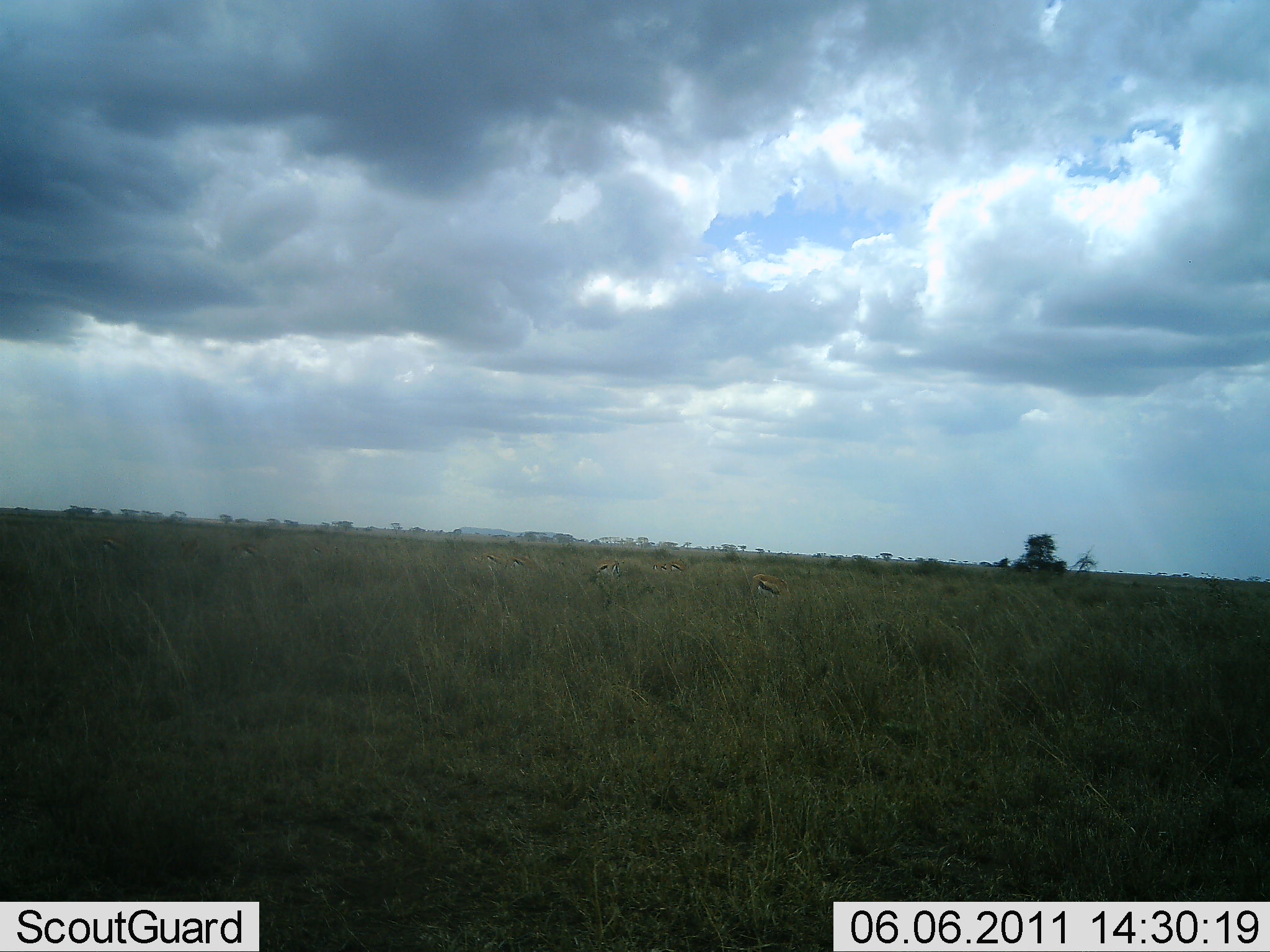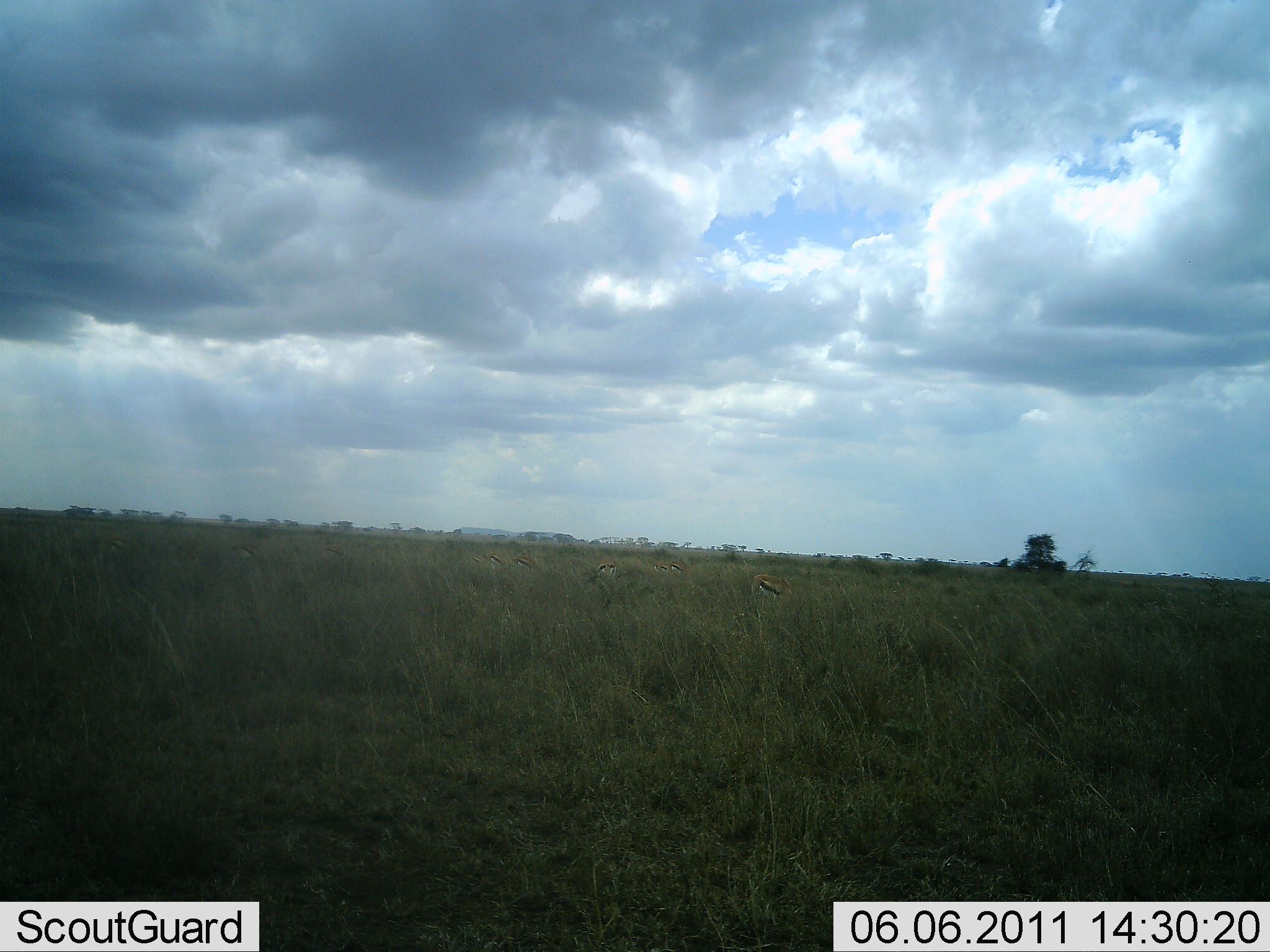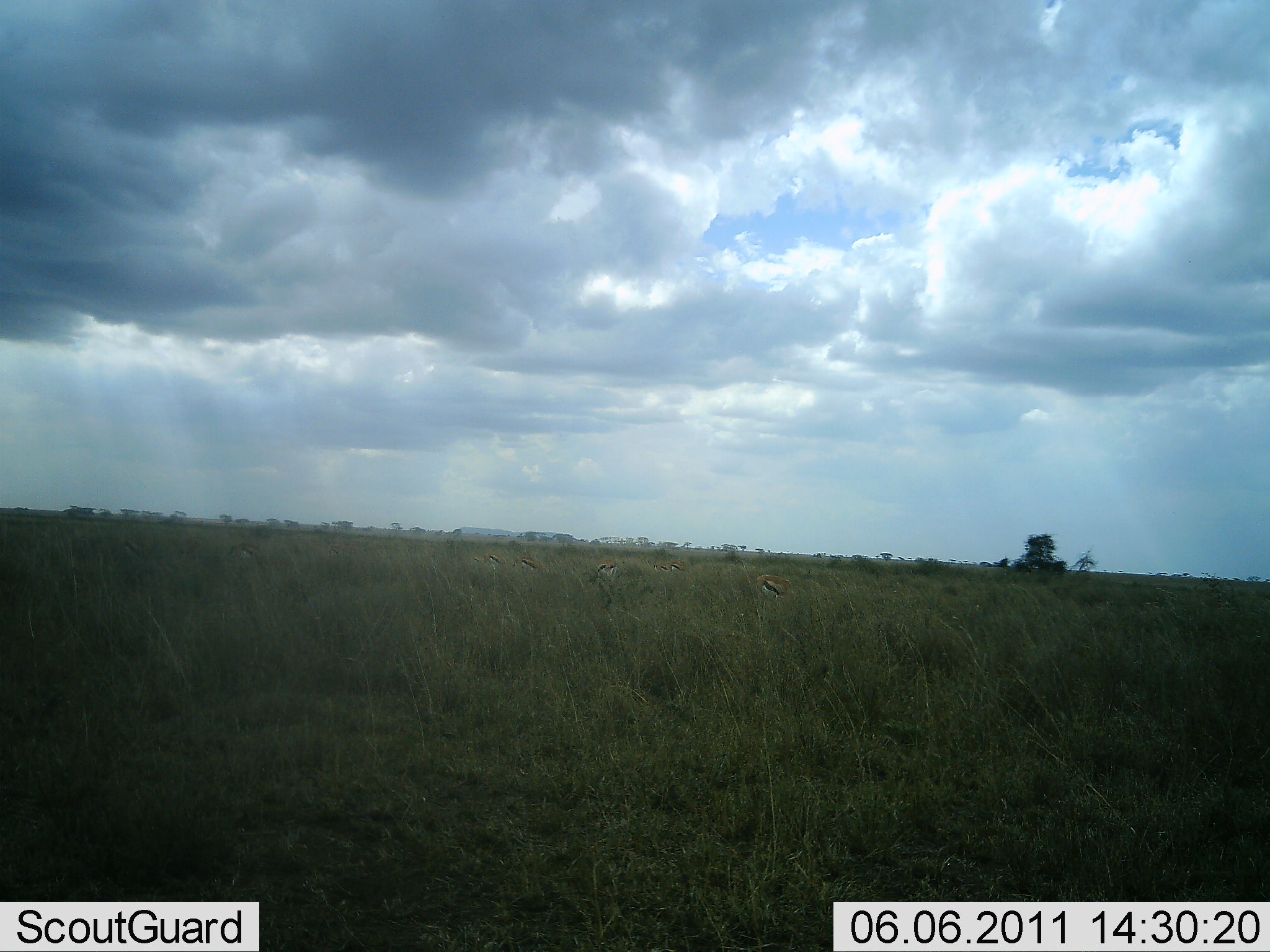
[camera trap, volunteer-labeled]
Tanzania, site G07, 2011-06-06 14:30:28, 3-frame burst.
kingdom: Animalia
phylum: Chordata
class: Mammalia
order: Artiodactyla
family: Bovidae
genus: Eudorcas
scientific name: Eudorcas thomsonii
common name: thomson's gazelle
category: gazellethomsons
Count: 5.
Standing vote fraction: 58%.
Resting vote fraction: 8%.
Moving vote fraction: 17%.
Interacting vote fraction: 0%.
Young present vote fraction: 0%.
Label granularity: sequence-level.